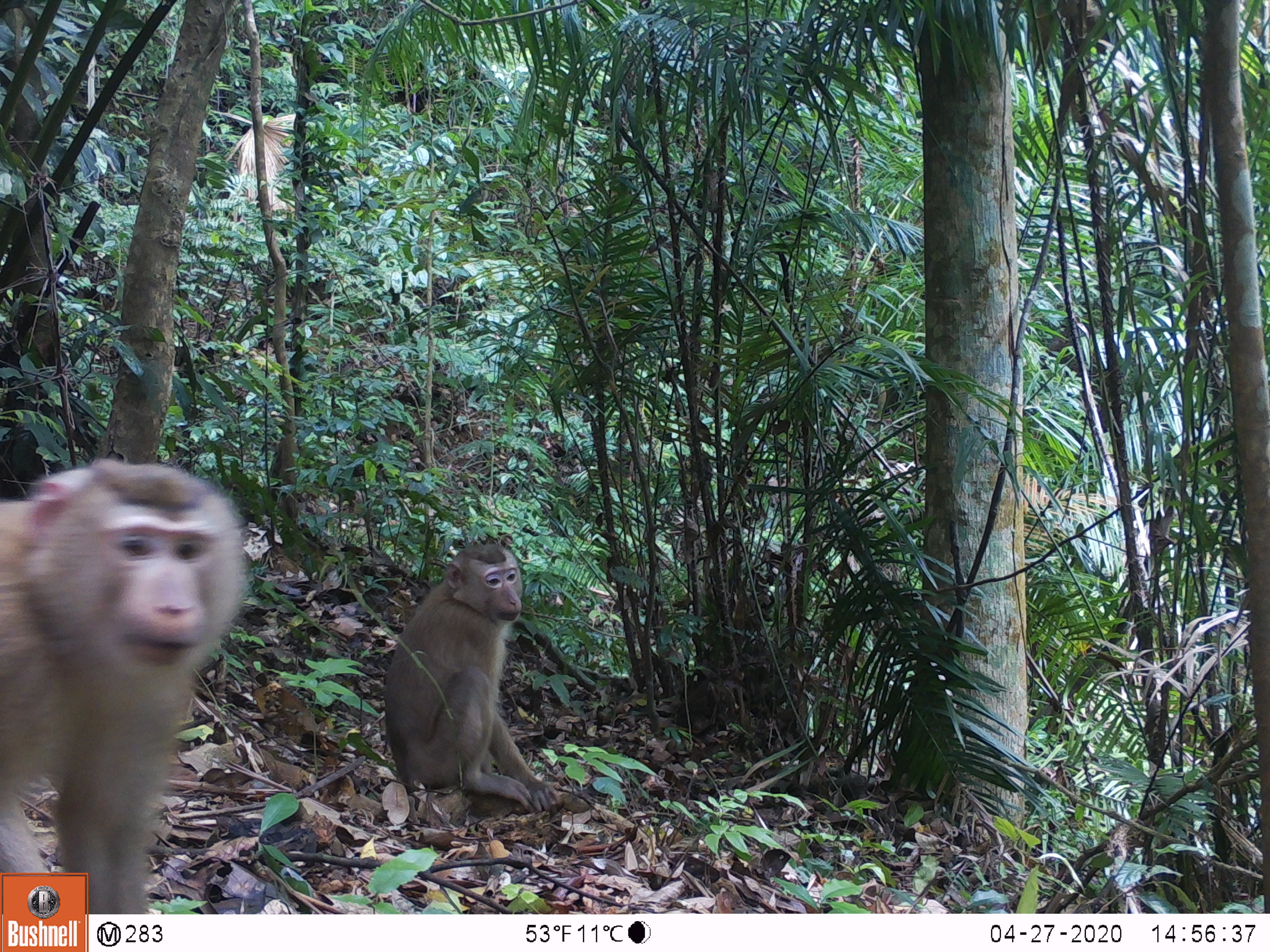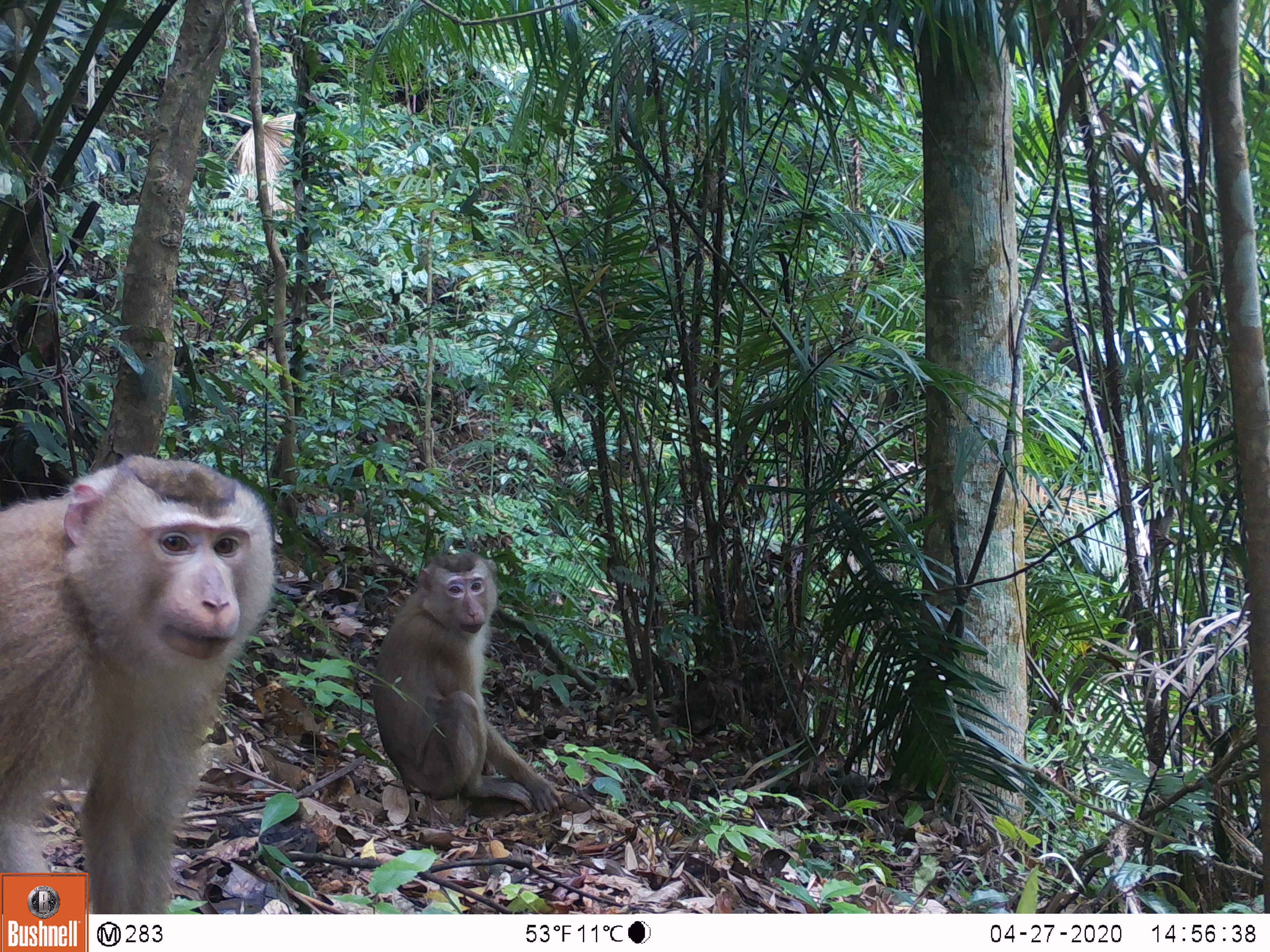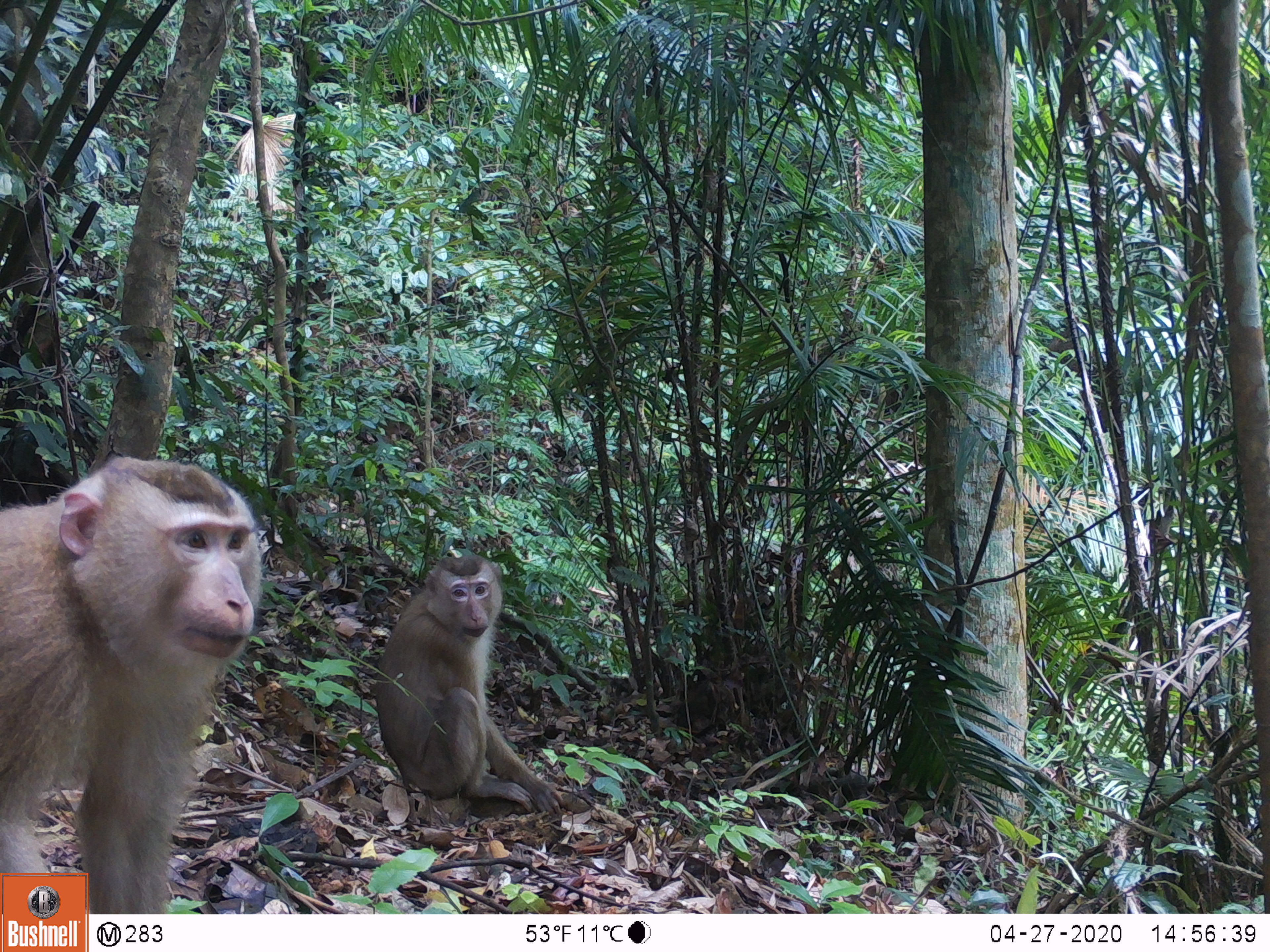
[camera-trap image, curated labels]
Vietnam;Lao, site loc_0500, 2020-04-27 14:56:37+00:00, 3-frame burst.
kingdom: Animalia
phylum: Chordata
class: Mammalia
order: Primates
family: Cercopithecidae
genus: Macaca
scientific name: Macaca nemestrina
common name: pig-tailed macaque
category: pig tailed macaque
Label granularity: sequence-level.